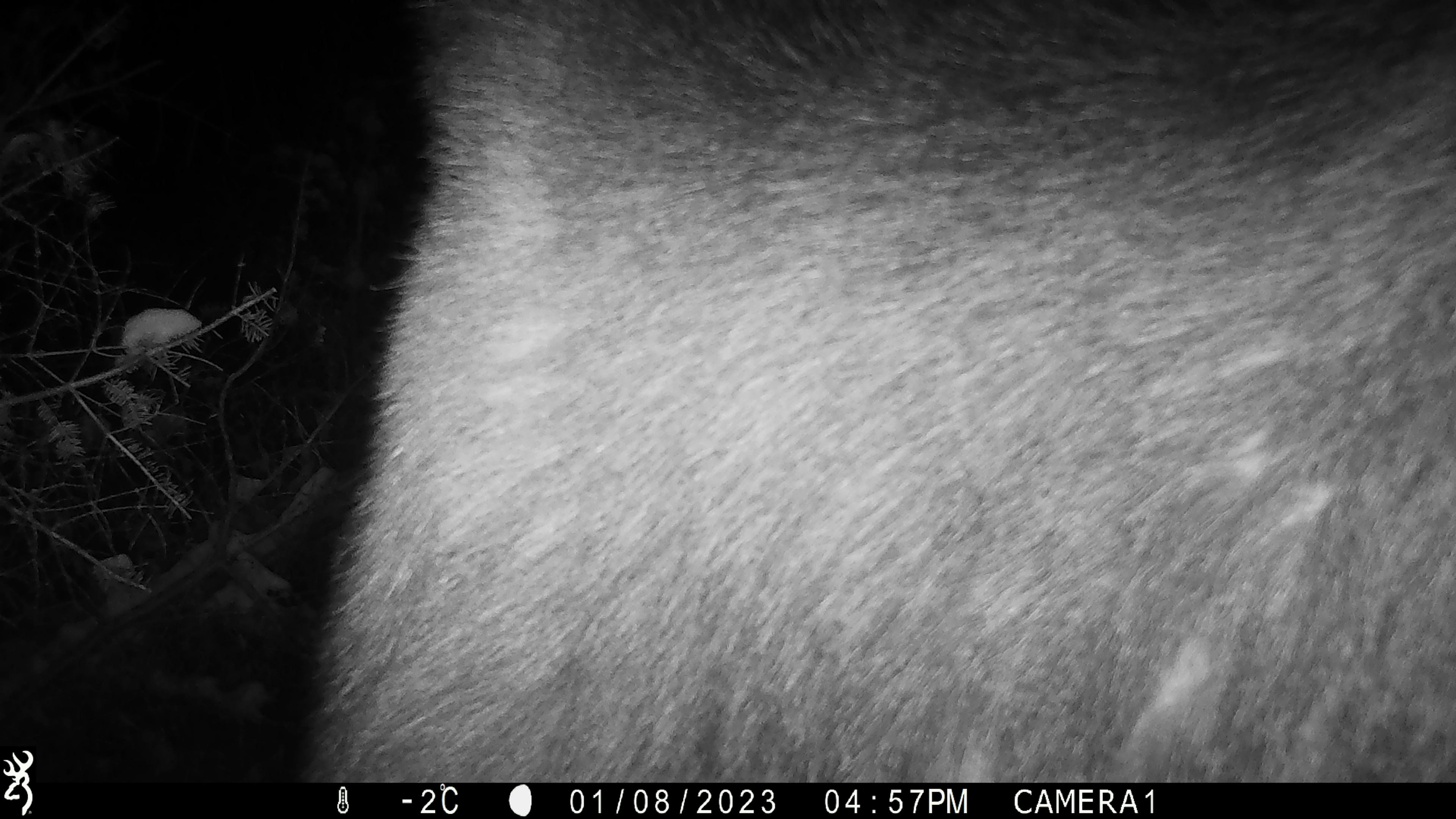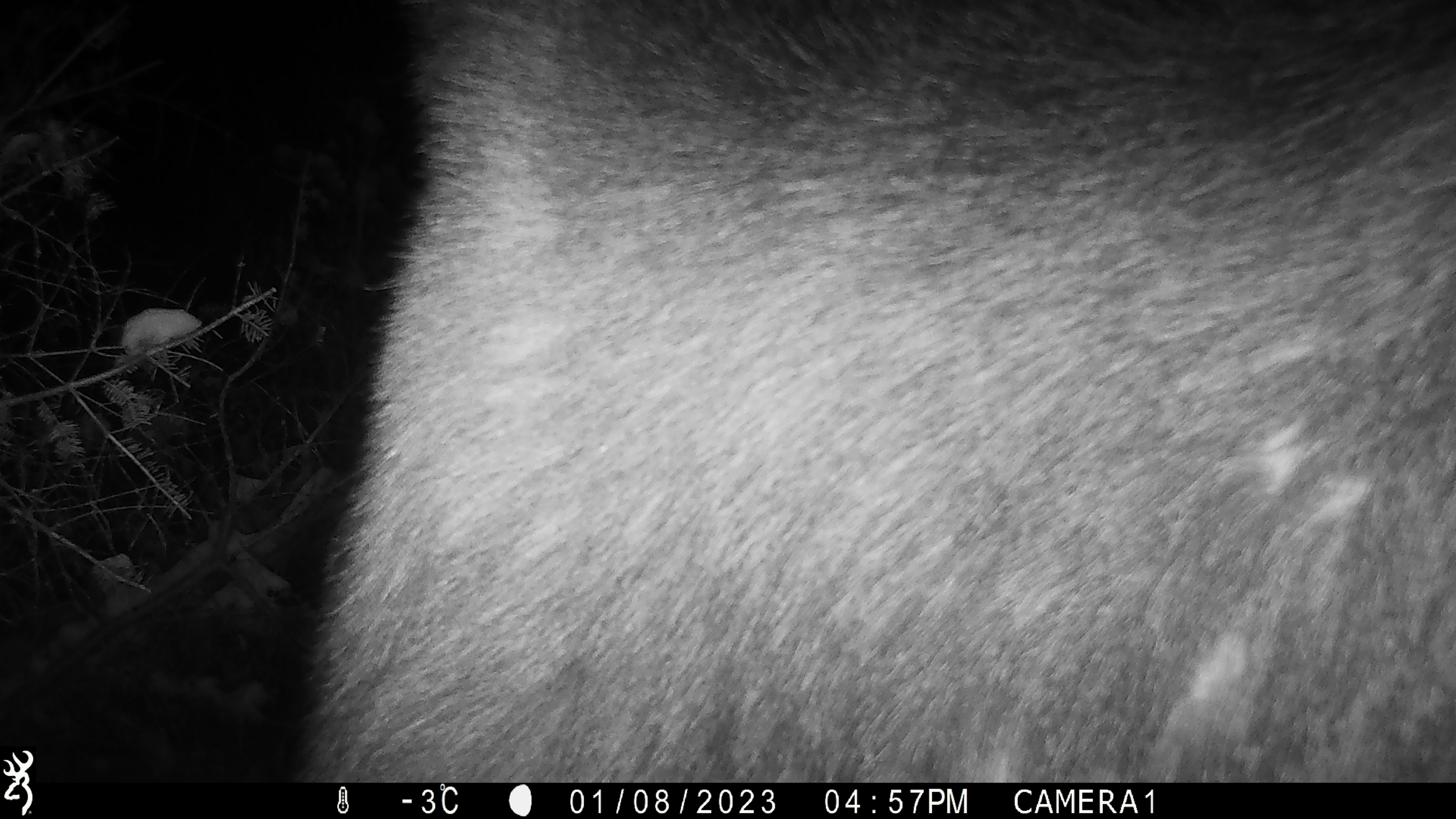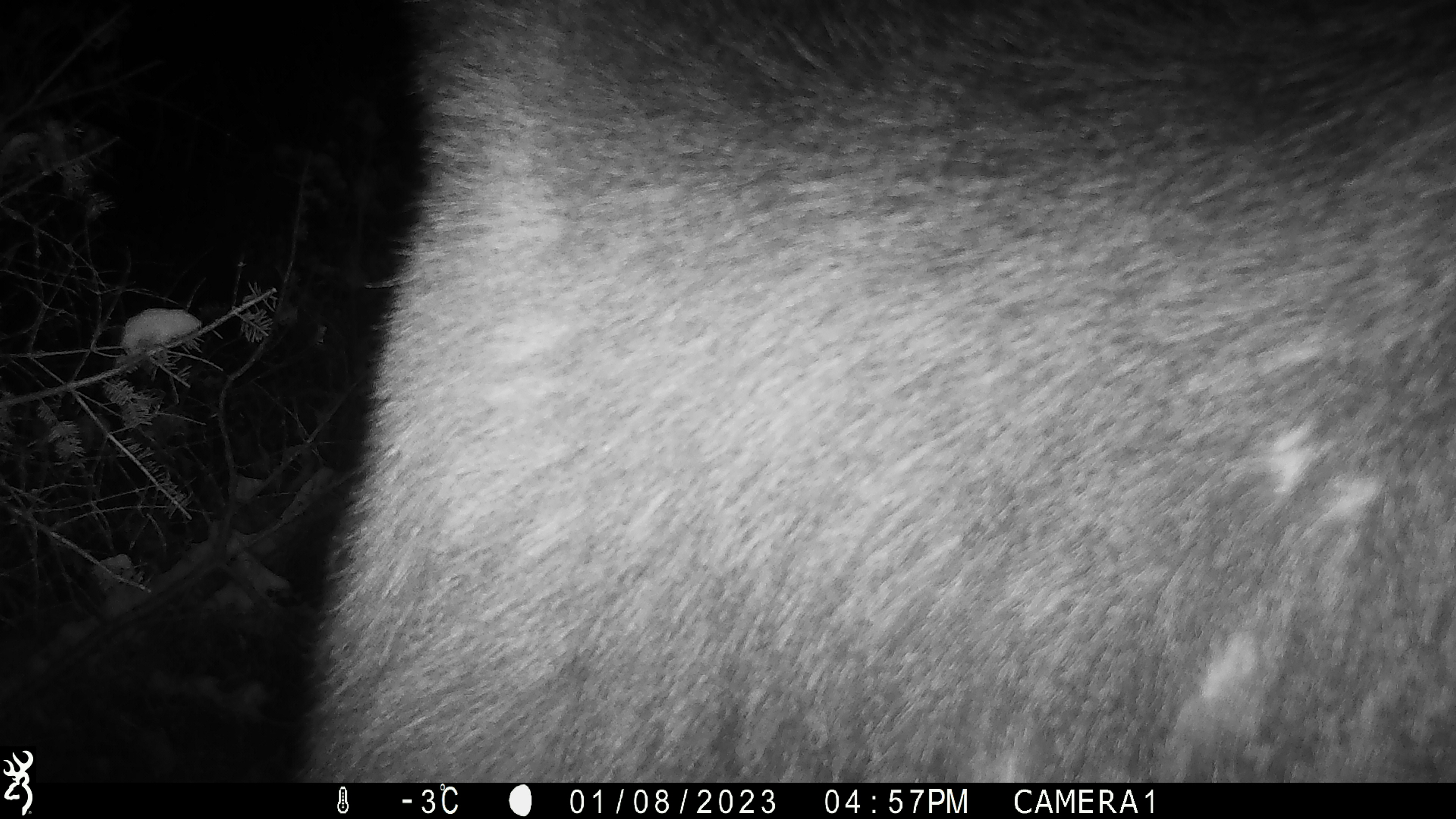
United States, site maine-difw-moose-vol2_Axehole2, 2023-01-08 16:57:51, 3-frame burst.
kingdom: Animalia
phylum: Chordata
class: Mammalia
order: Artiodactyla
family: Cervidae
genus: Alces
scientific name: Alces alces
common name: moose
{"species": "moose (Alces alces)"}